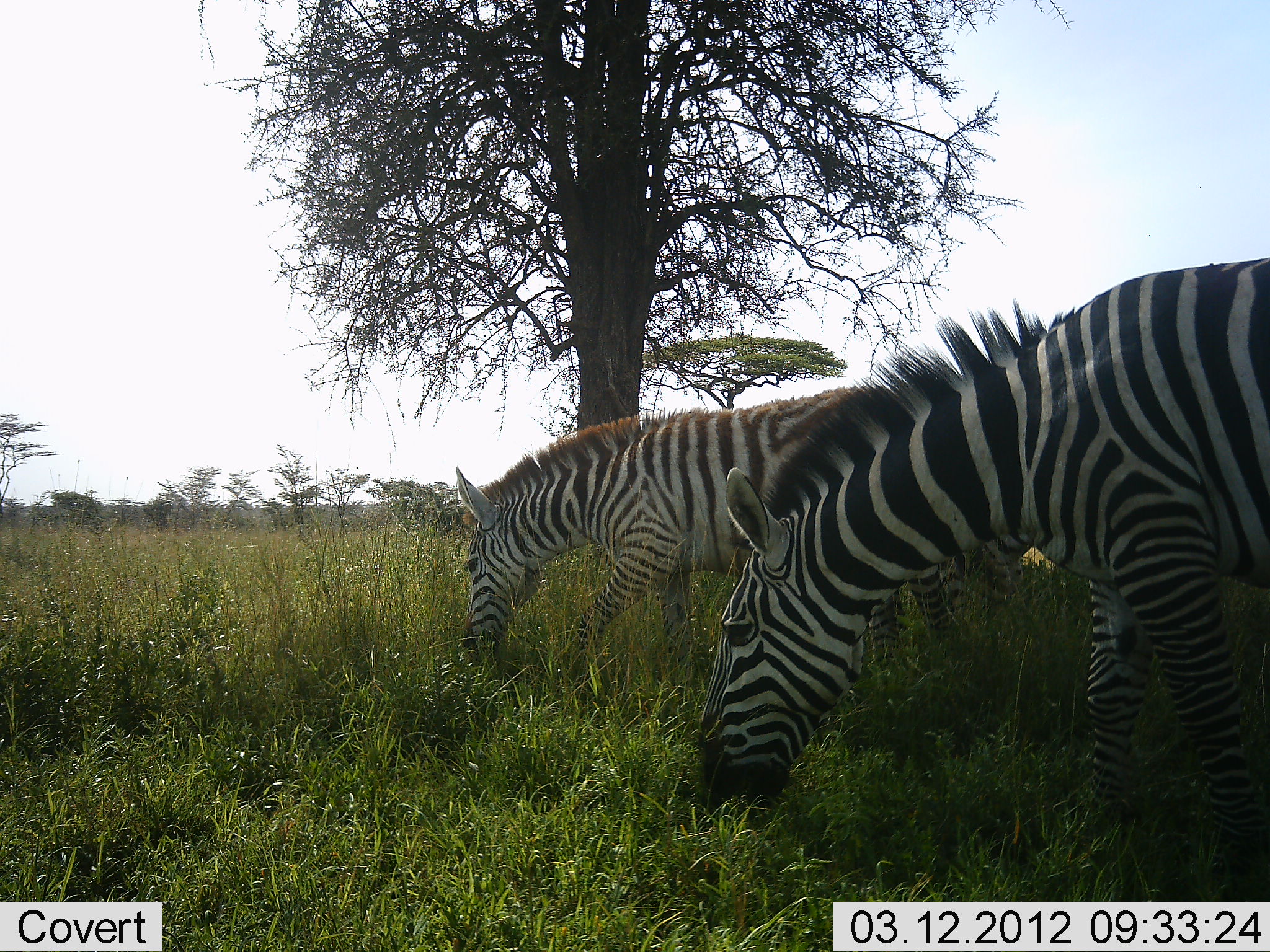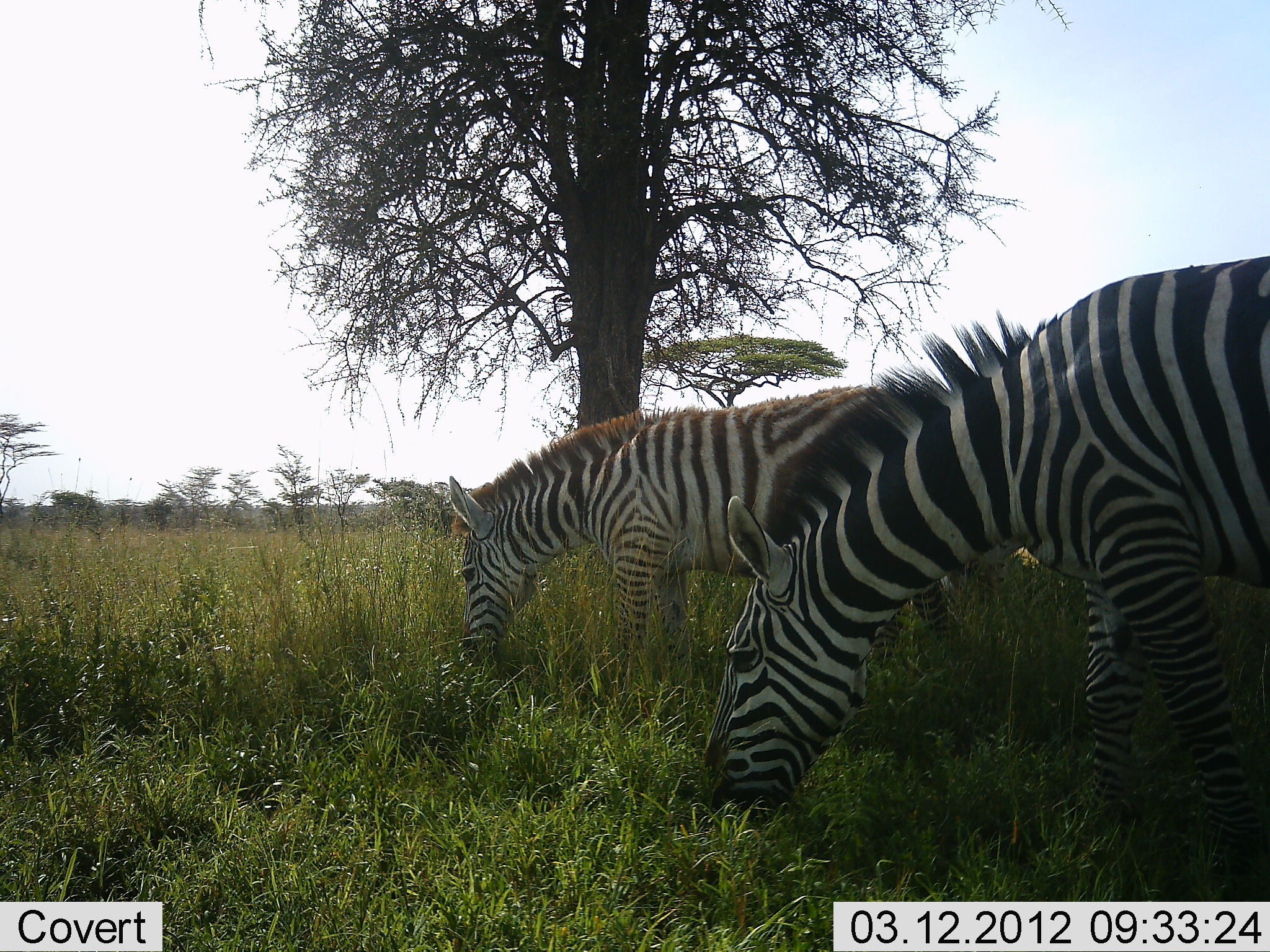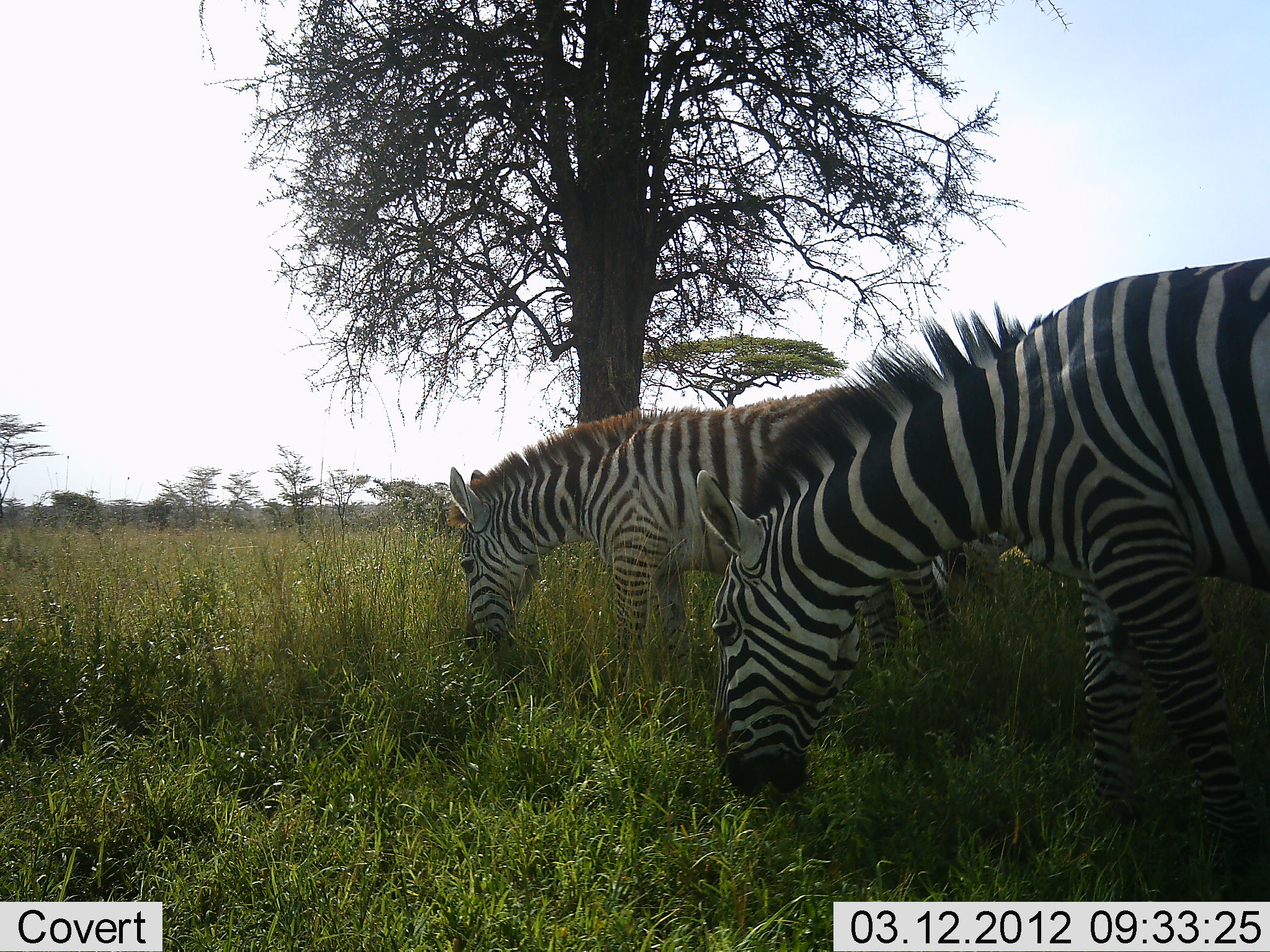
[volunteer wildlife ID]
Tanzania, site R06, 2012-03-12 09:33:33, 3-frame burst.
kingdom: Animalia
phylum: Chordata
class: Mammalia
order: Perissodactyla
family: Equidae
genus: Equus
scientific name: Equus quagga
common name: plains zebra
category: zebra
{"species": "zebra (plains zebra) (Equus quagga)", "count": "2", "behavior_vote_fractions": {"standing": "11%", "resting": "0%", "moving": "0%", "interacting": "0%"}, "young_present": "6%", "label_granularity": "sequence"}